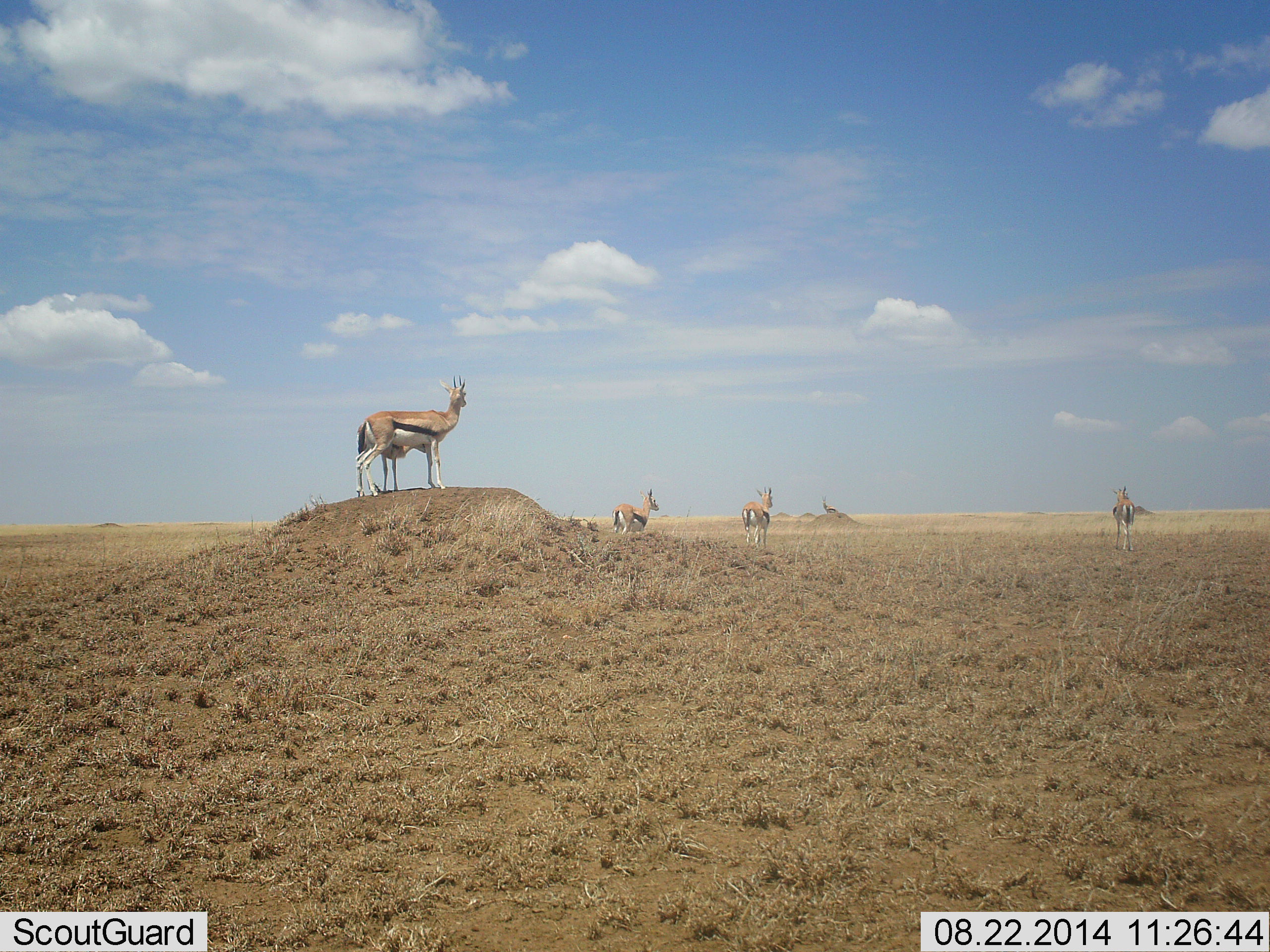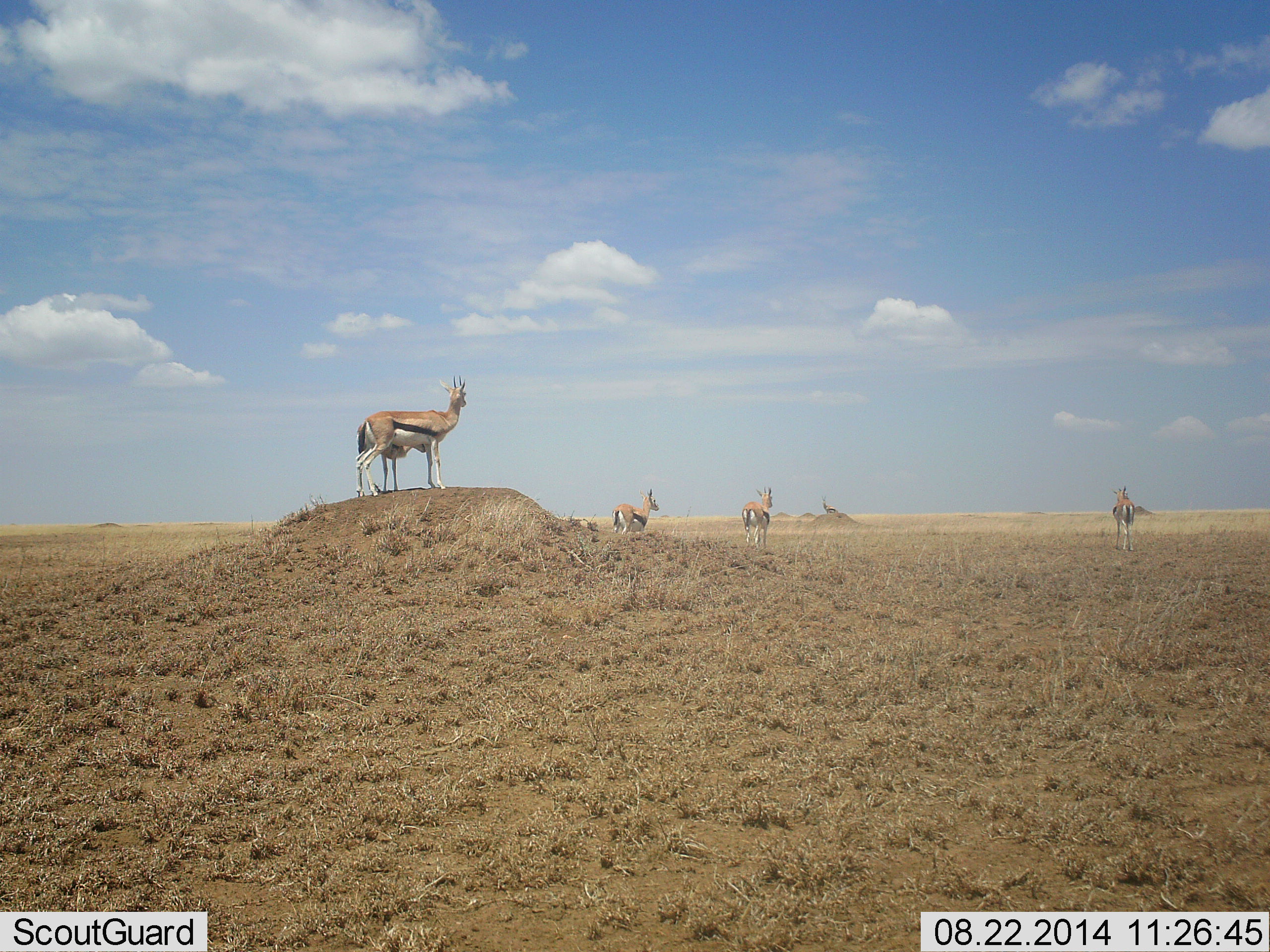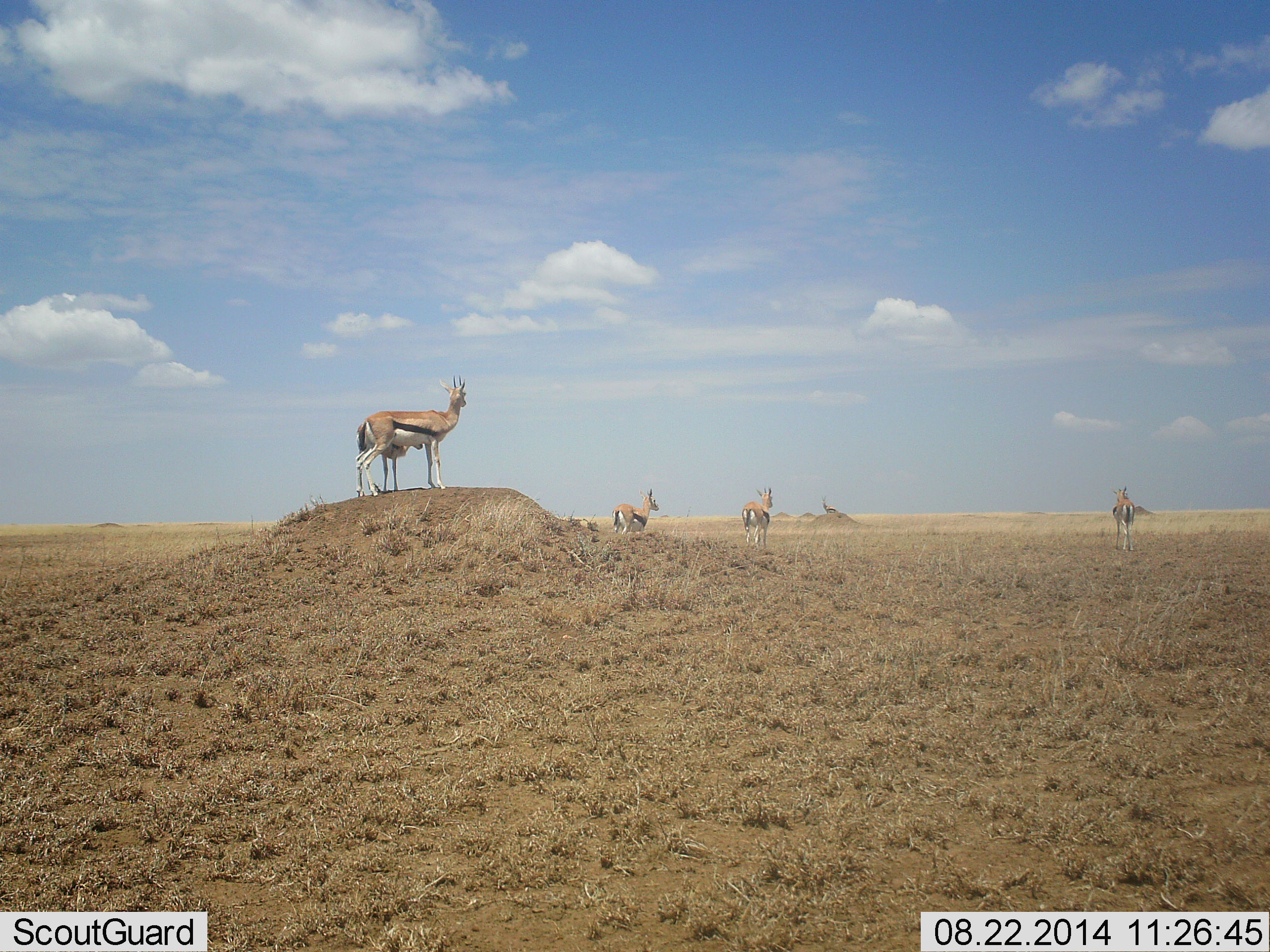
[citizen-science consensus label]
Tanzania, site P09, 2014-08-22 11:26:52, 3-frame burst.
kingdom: Animalia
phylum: Chordata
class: Mammalia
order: Artiodactyla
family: Bovidae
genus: Eudorcas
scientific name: Eudorcas thomsonii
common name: thomson's gazelle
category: gazellethomsons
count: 5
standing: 100%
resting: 0%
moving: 0%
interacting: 0%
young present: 20%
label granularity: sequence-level